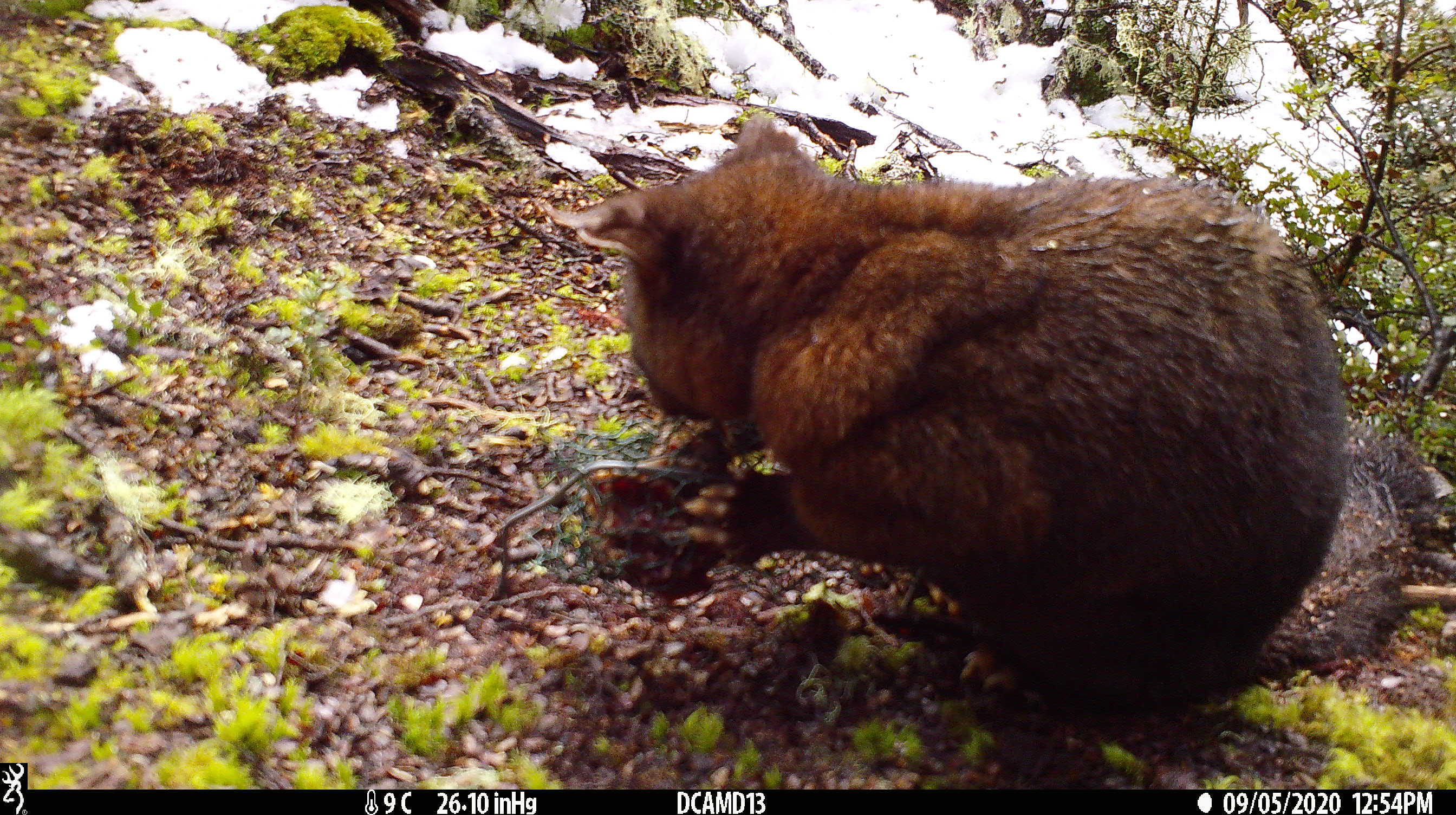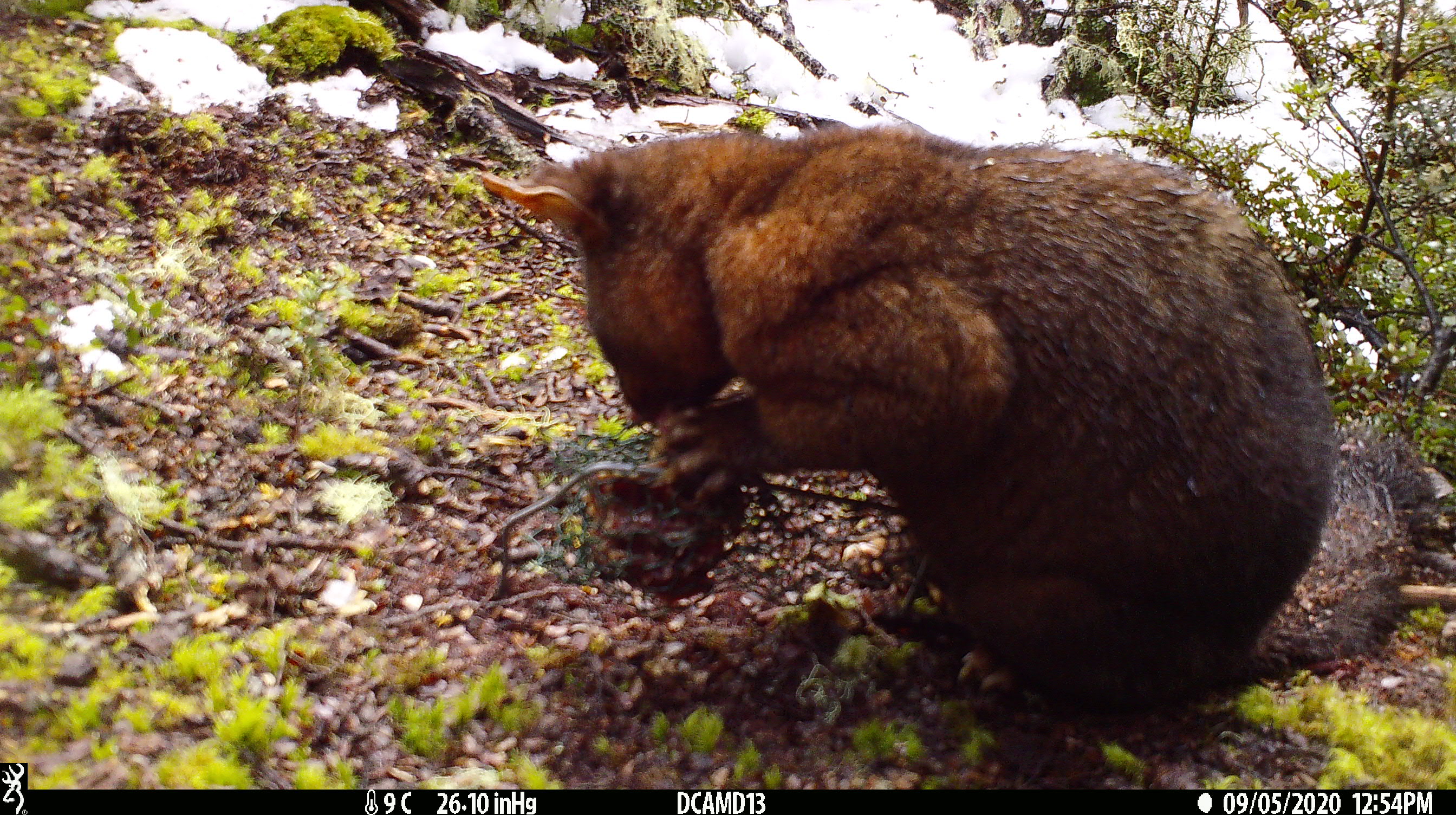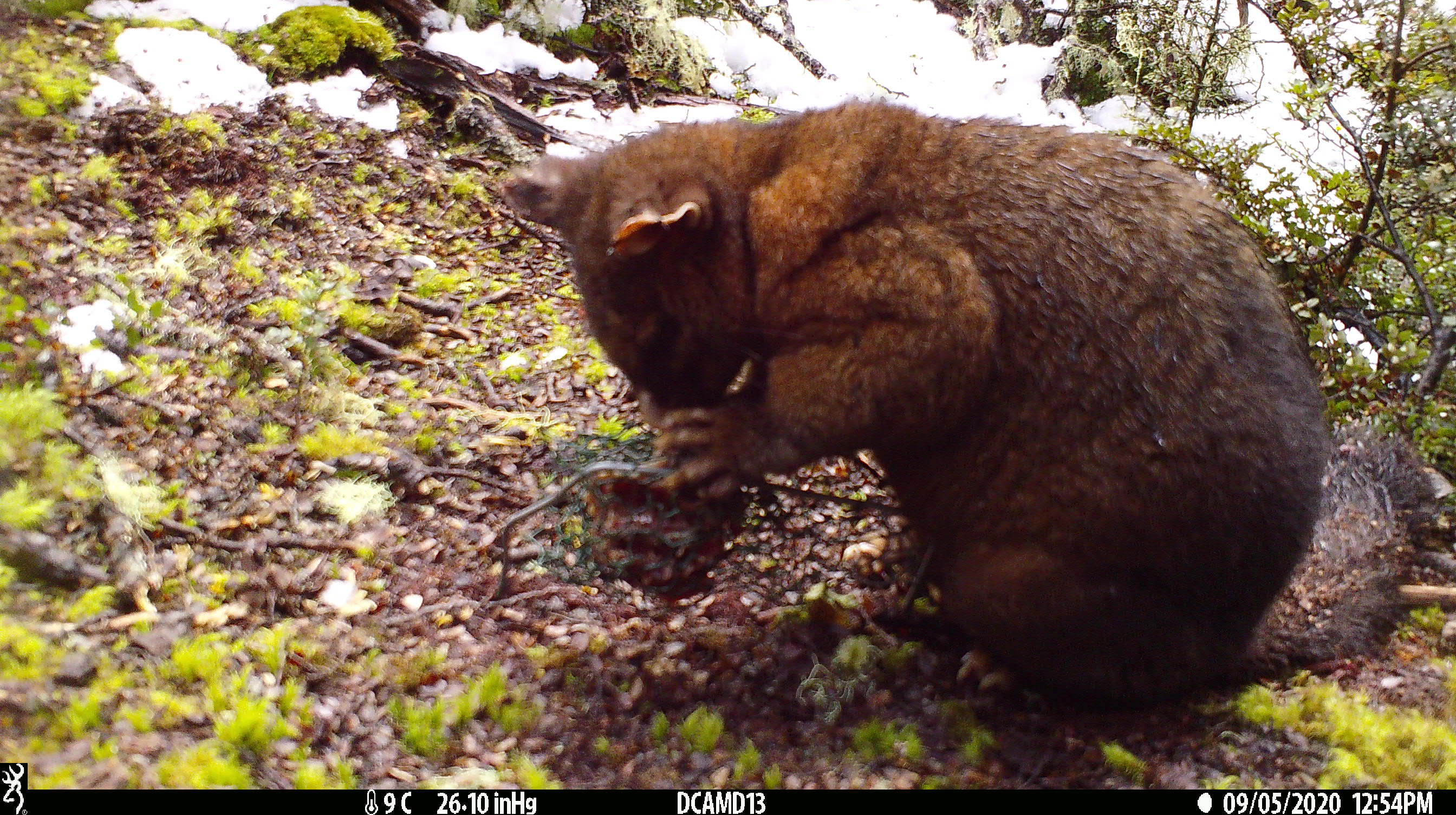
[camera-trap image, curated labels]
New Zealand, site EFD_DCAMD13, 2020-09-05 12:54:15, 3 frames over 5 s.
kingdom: Animalia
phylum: Chordata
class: Mammalia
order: Diprotodontia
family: Phalangeridae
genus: Trichosurus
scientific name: Trichosurus vulpecula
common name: common brushtail possum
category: possum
Possum (common brushtail possum) (Trichosurus vulpecula).